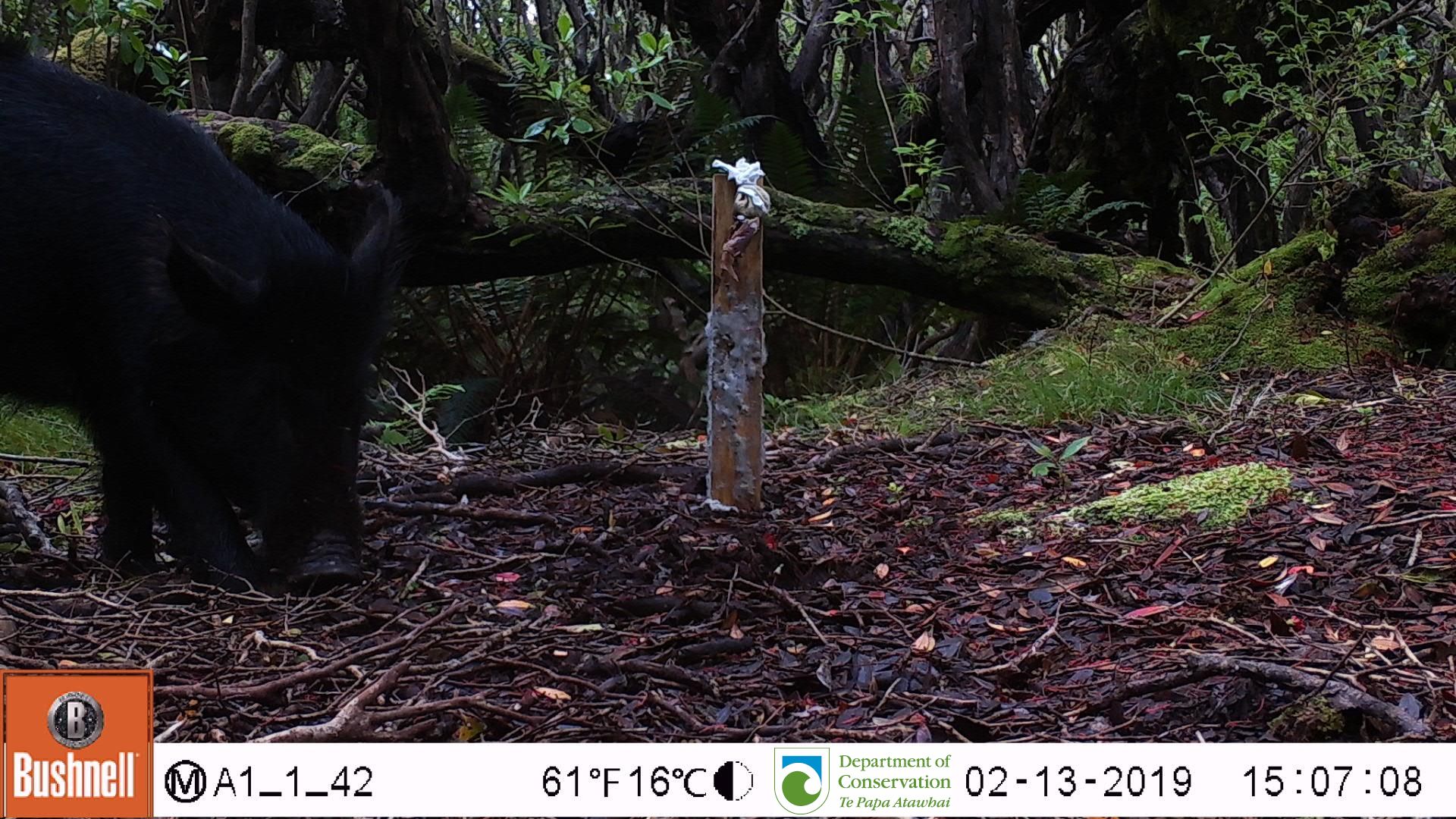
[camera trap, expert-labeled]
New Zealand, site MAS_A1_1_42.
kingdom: Animalia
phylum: Chordata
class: Mammalia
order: Artiodactyla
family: Suidae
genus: Sus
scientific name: Sus scrofa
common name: pig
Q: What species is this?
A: Pig (Sus scrofa).